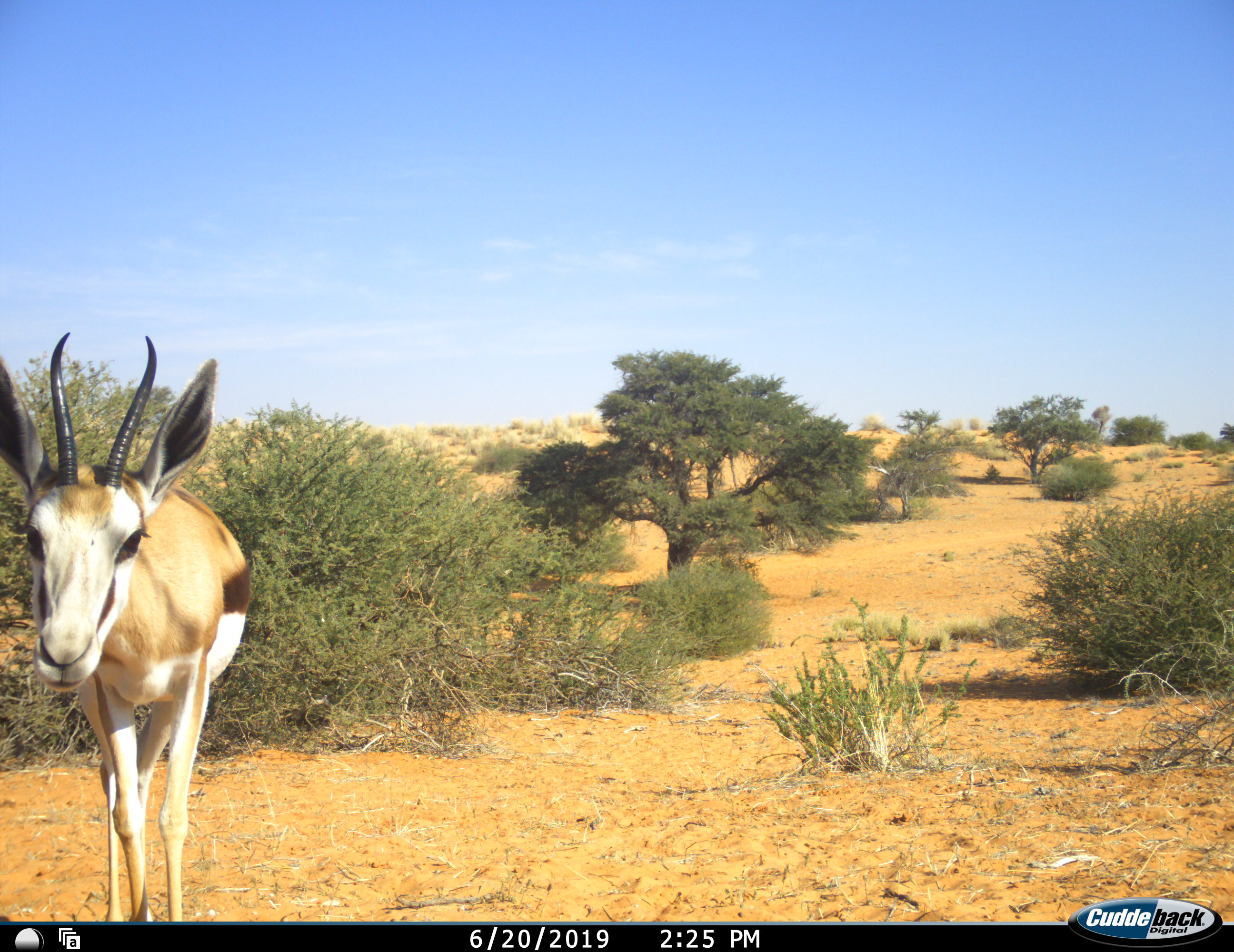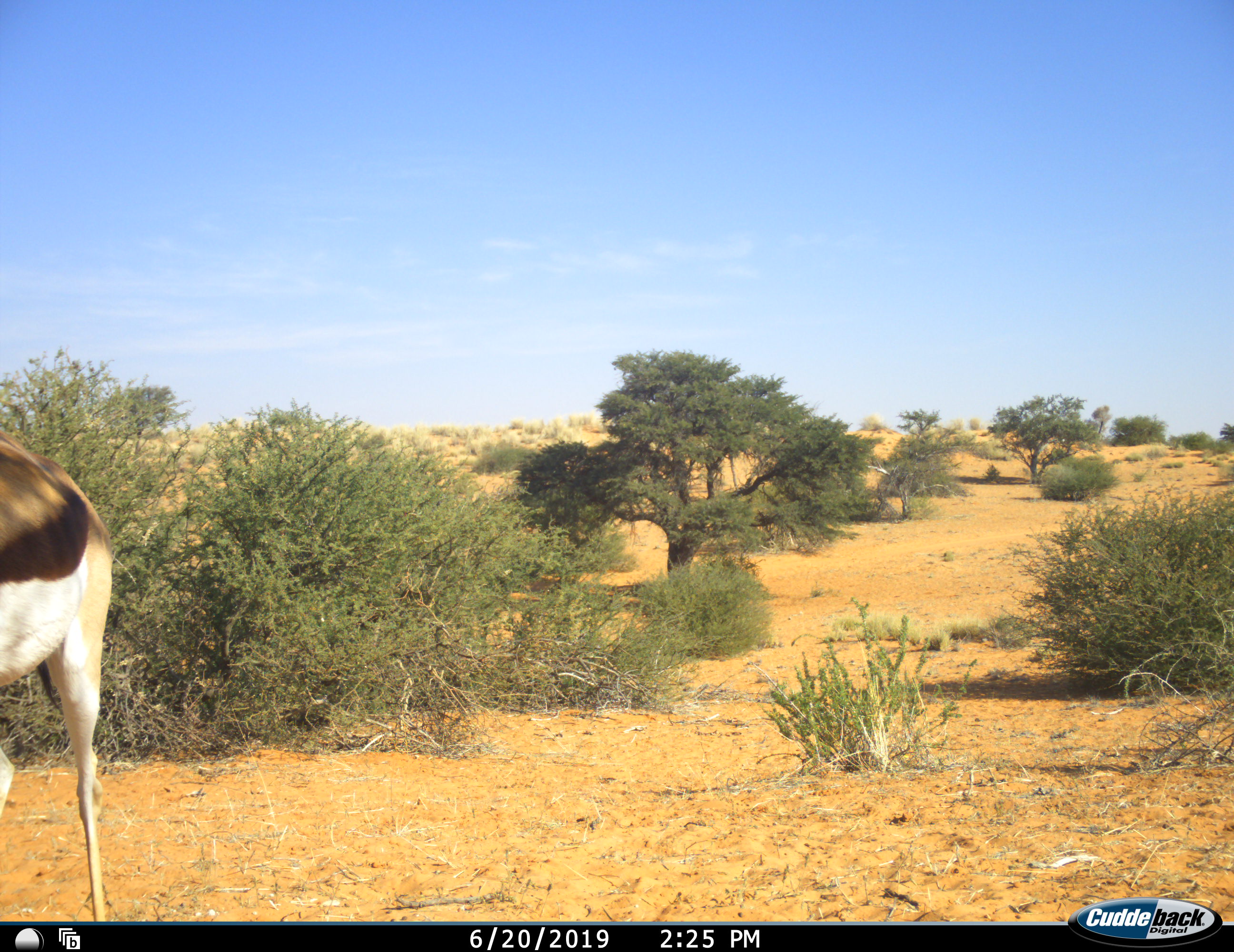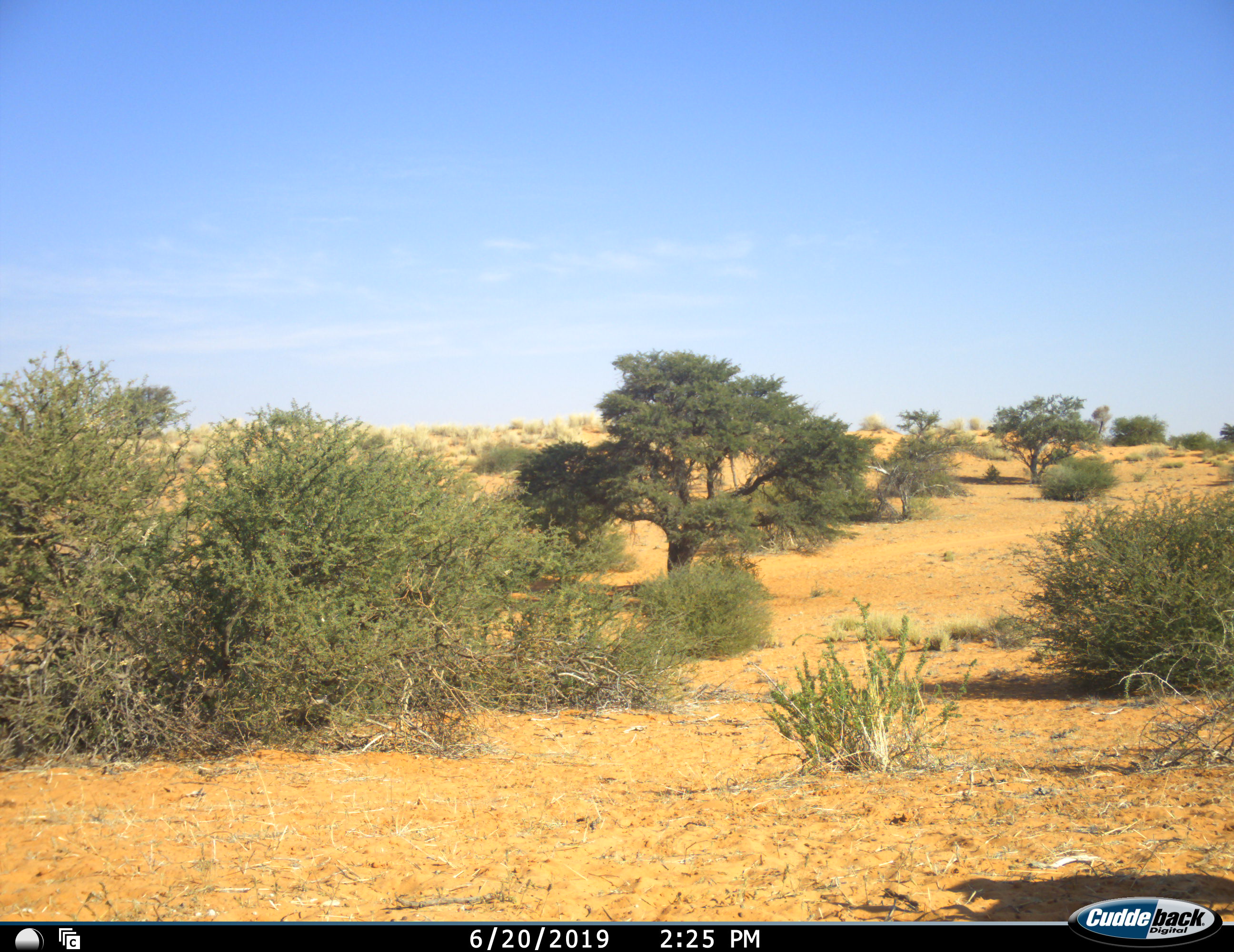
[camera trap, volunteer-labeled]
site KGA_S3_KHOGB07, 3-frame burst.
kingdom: Animalia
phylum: Chordata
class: Mammalia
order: Artiodactyla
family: Bovidae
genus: Antidorcas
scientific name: Antidorcas marsupialis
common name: springbok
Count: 1.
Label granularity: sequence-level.